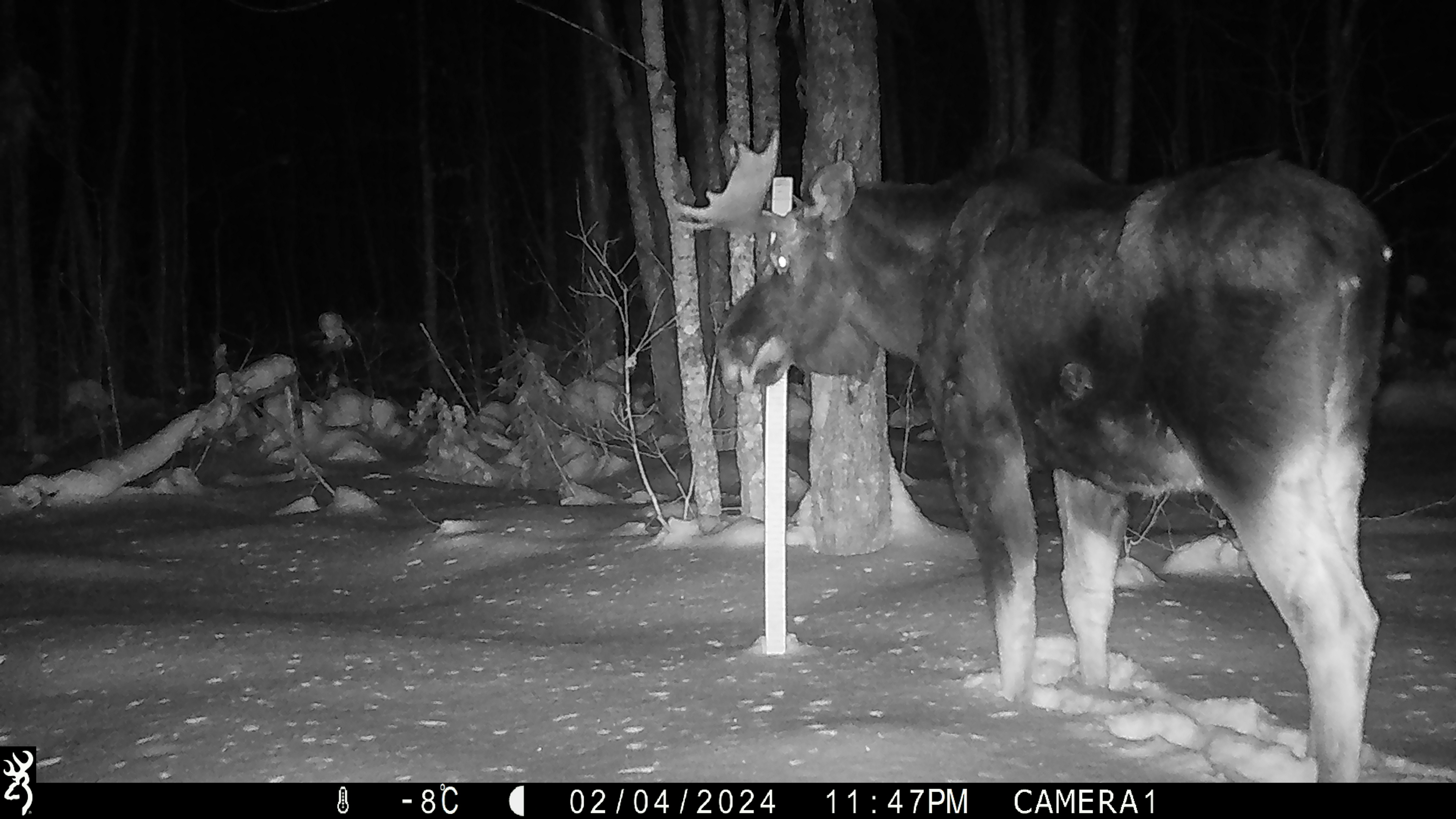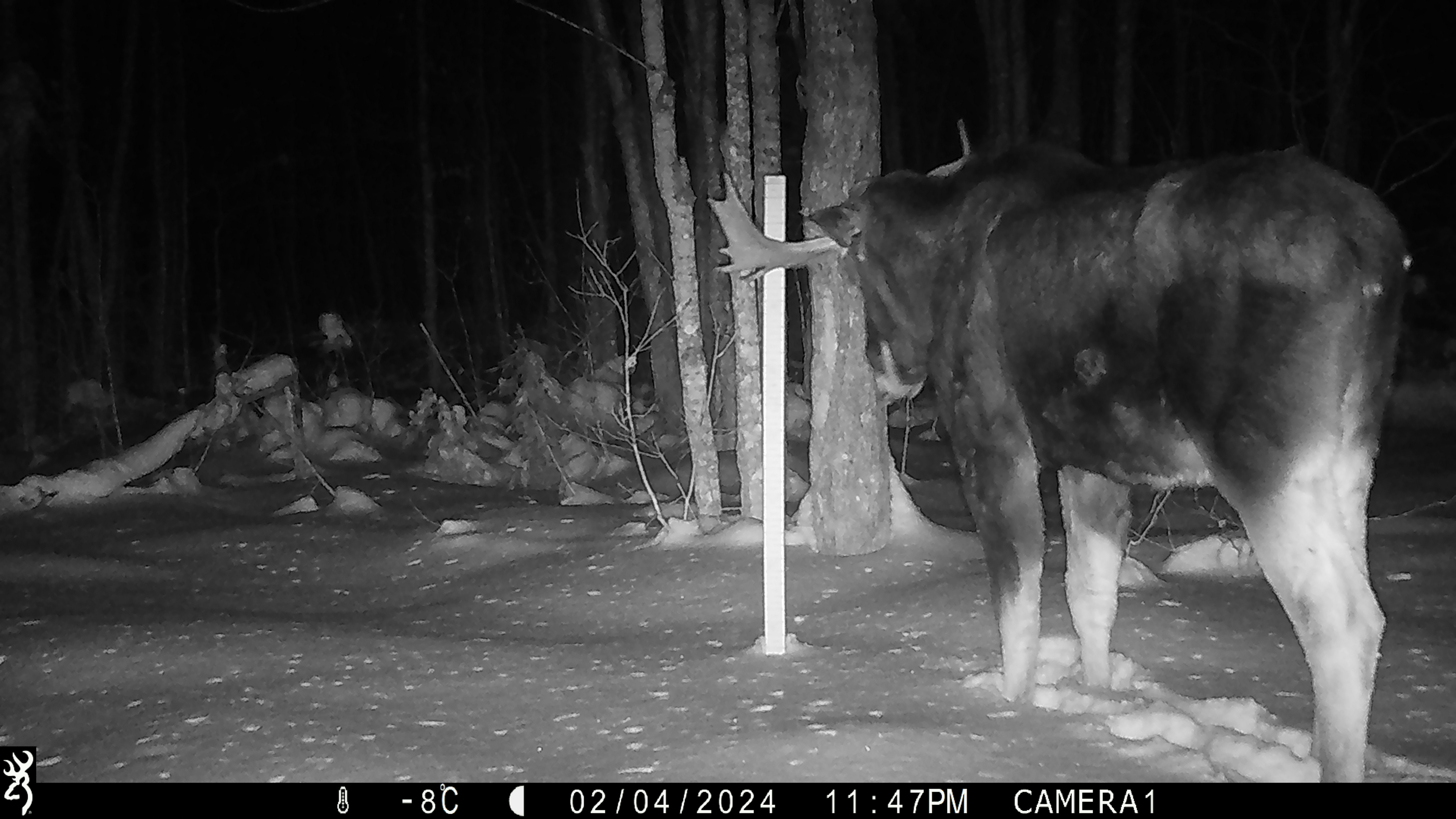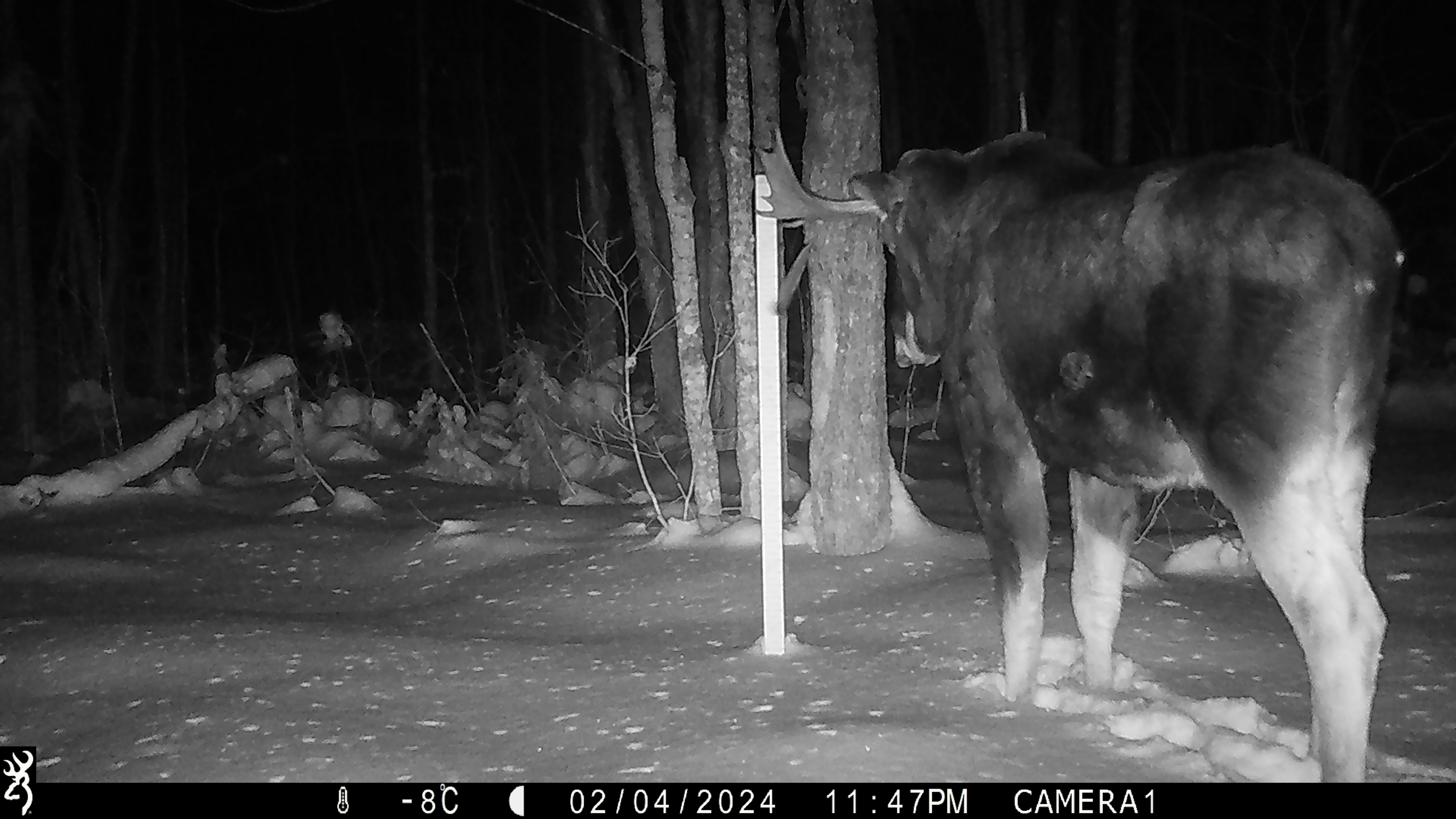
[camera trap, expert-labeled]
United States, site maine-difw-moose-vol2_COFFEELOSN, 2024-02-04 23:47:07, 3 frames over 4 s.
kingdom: Animalia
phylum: Chordata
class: Mammalia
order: Artiodactyla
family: Cervidae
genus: Alces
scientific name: Alces alces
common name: moose